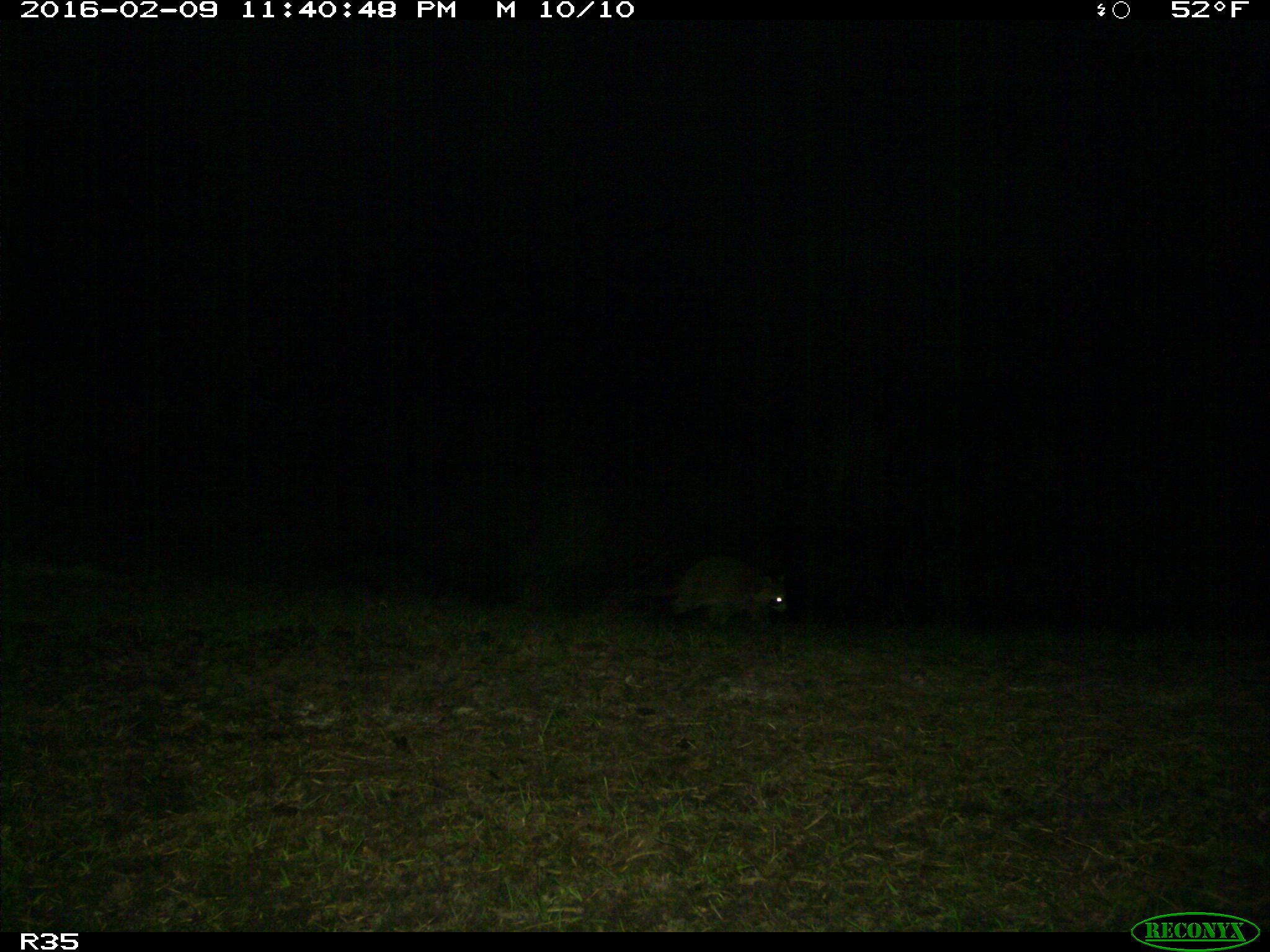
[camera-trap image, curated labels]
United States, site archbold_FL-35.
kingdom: Animalia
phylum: Chordata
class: Mammalia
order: Carnivora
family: Procyonidae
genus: Procyon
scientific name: Procyon lotor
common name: common raccoon